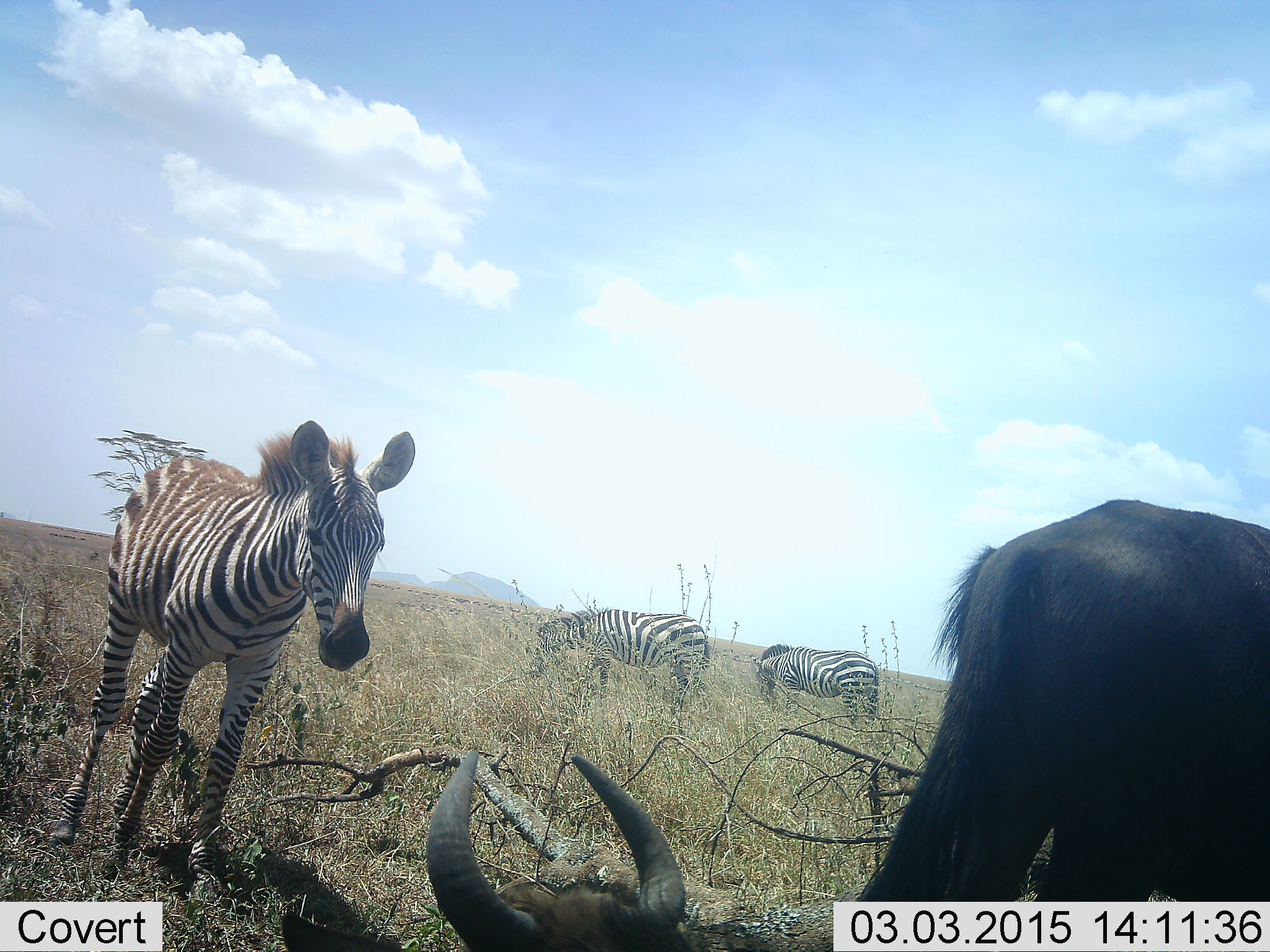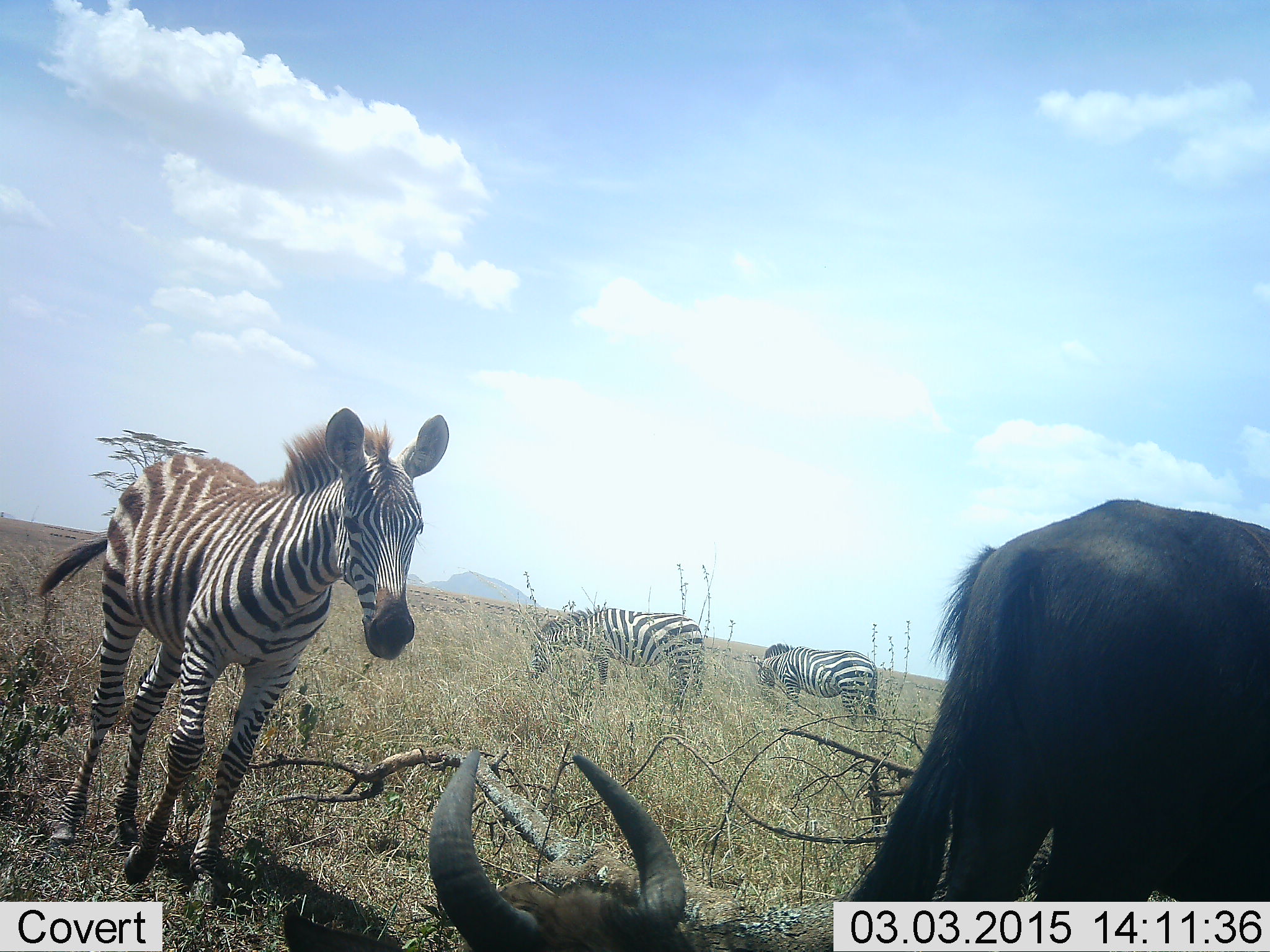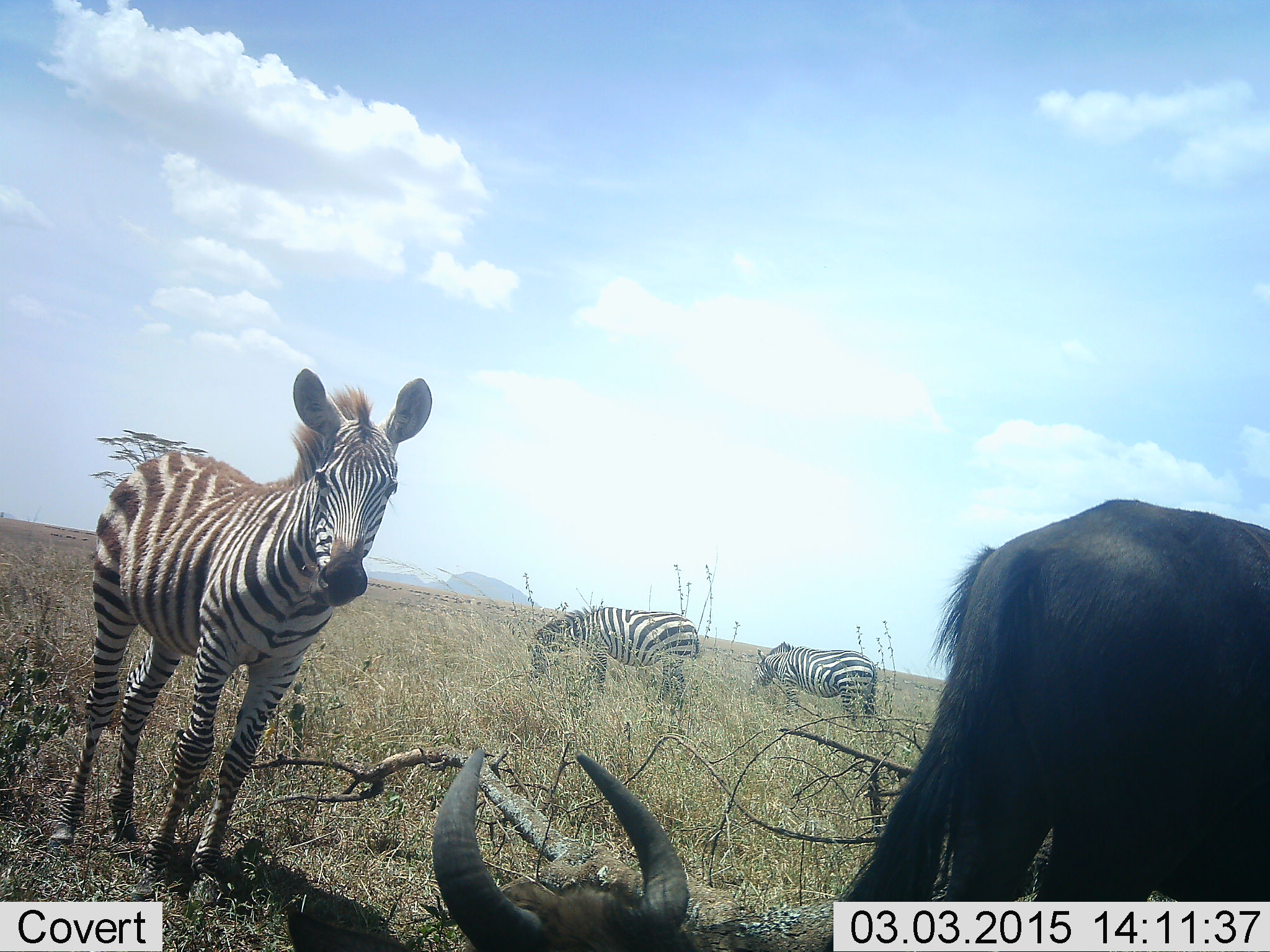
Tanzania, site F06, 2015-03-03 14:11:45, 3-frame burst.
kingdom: Animalia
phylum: Chordata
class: Mammalia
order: Artiodactyla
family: Bovidae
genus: Connochaetes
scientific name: Connochaetes taurinus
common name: blue wildebeest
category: wildebeest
Wildebeest (blue wildebeest) (Connochaetes taurinus), count 2. Behavior (volunteer vote fractions): standing 80%, resting 70%, moving 0%, interacting 0%. Young present (vote fraction): 0%. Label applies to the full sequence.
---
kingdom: Animalia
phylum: Chordata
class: Mammalia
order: Perissodactyla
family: Equidae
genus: Equus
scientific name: Equus quagga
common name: plains zebra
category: zebra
Zebra (plains zebra) (Equus quagga), count 3. Behavior (volunteer vote fractions): standing 93%, resting 0%, moving 7%, interacting 0%. Young present (vote fraction): 21%. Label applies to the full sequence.